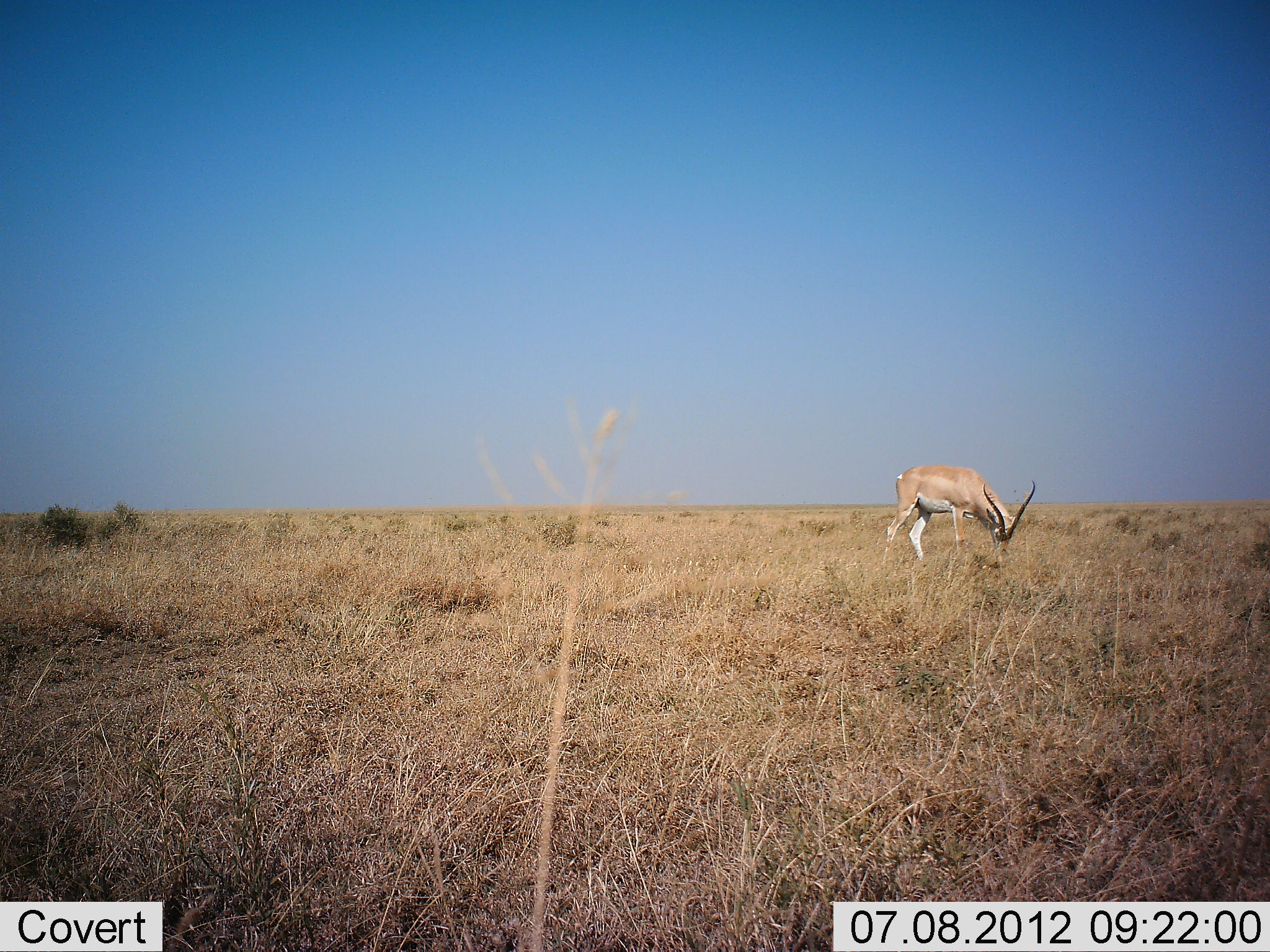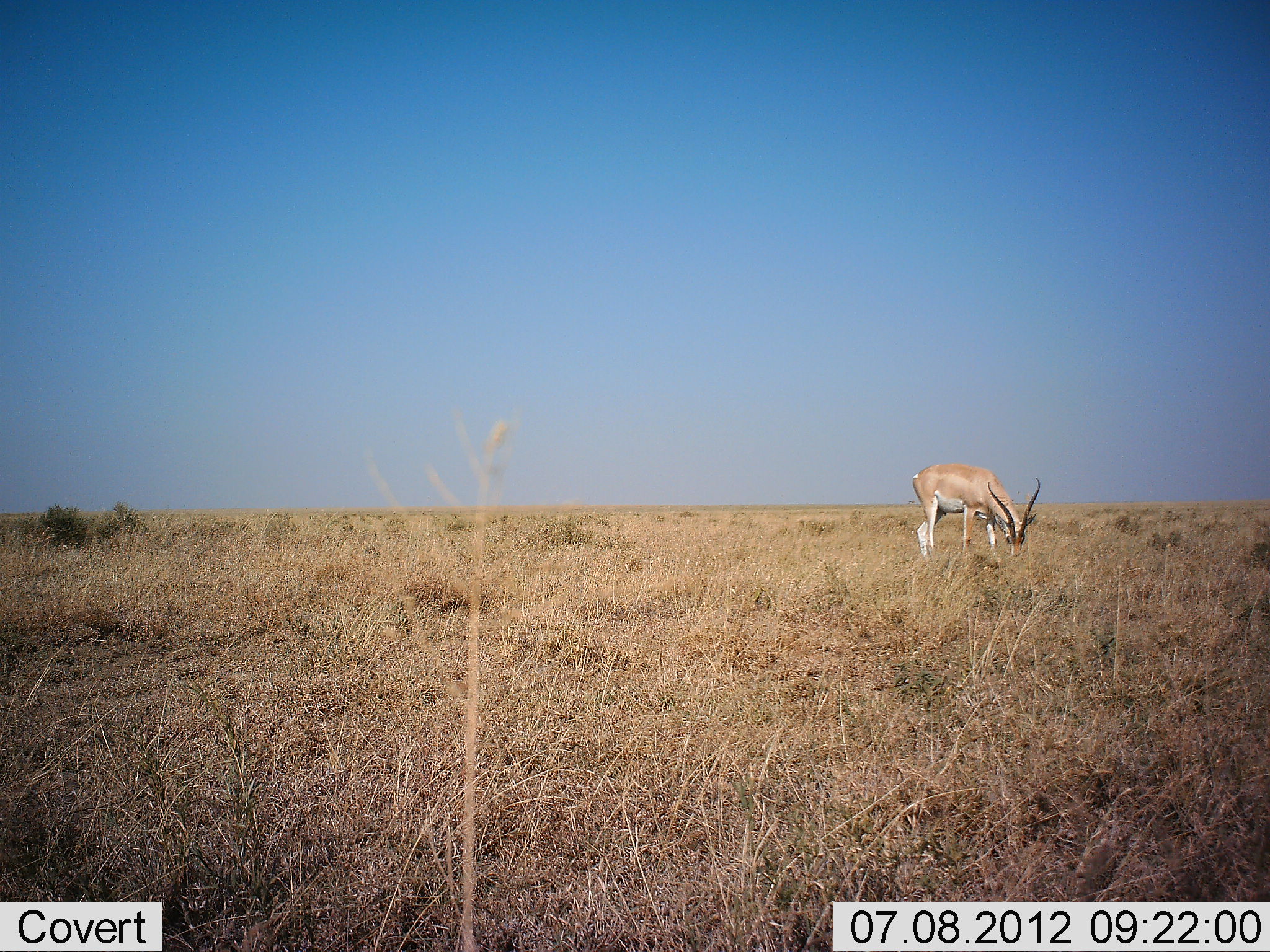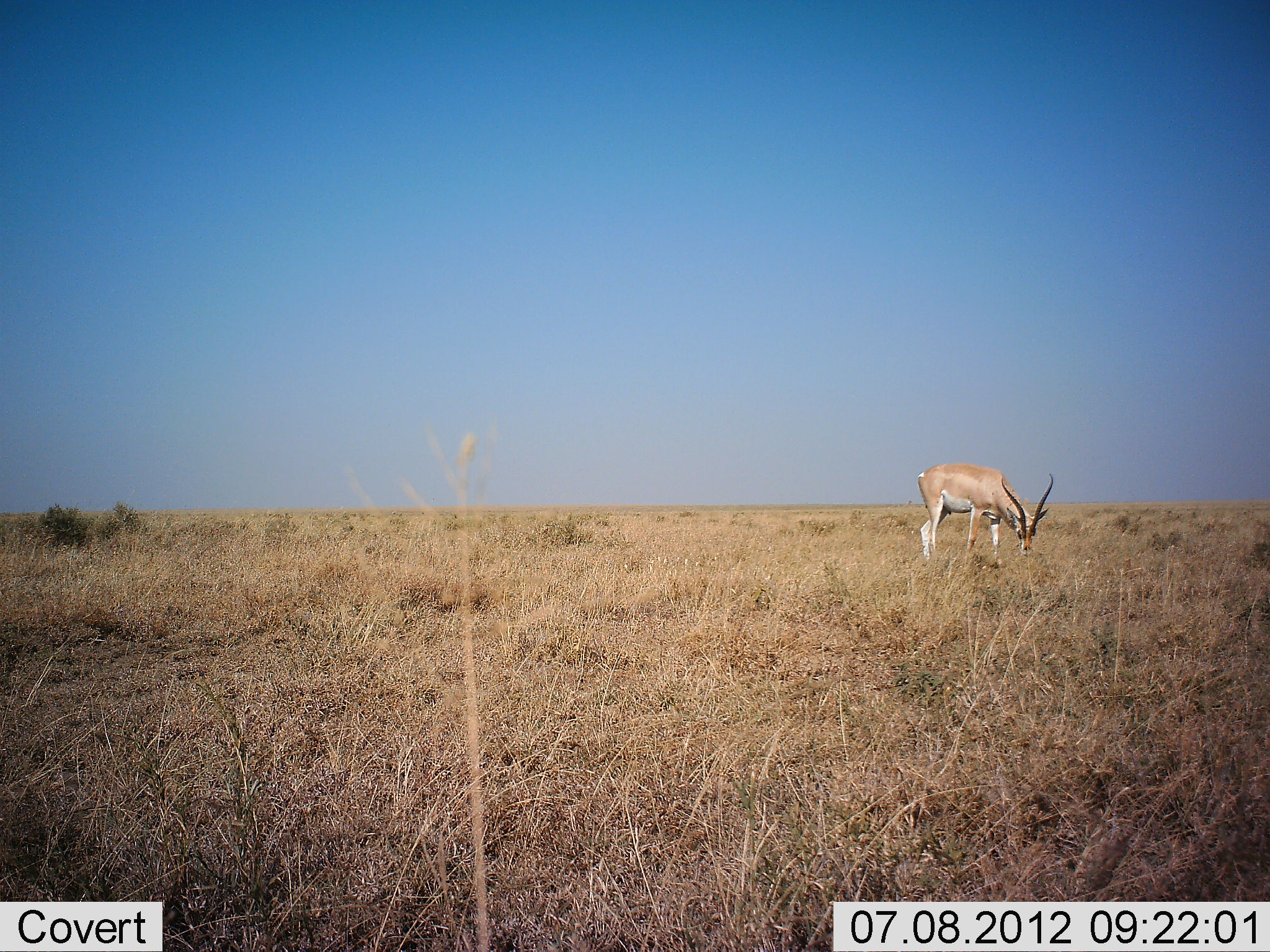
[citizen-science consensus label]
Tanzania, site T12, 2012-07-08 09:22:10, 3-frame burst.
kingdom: Animalia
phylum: Chordata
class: Mammalia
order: Artiodactyla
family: Bovidae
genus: Nanger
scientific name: Nanger granti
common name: grant's gazelle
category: gazellegrants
Gazellegrants (grant's gazelle) (Nanger granti), count 1. Behavior (volunteer vote fractions): standing 27%, resting 0%, moving 0%, interacting 0%. Young present (vote fraction): 0%. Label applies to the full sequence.